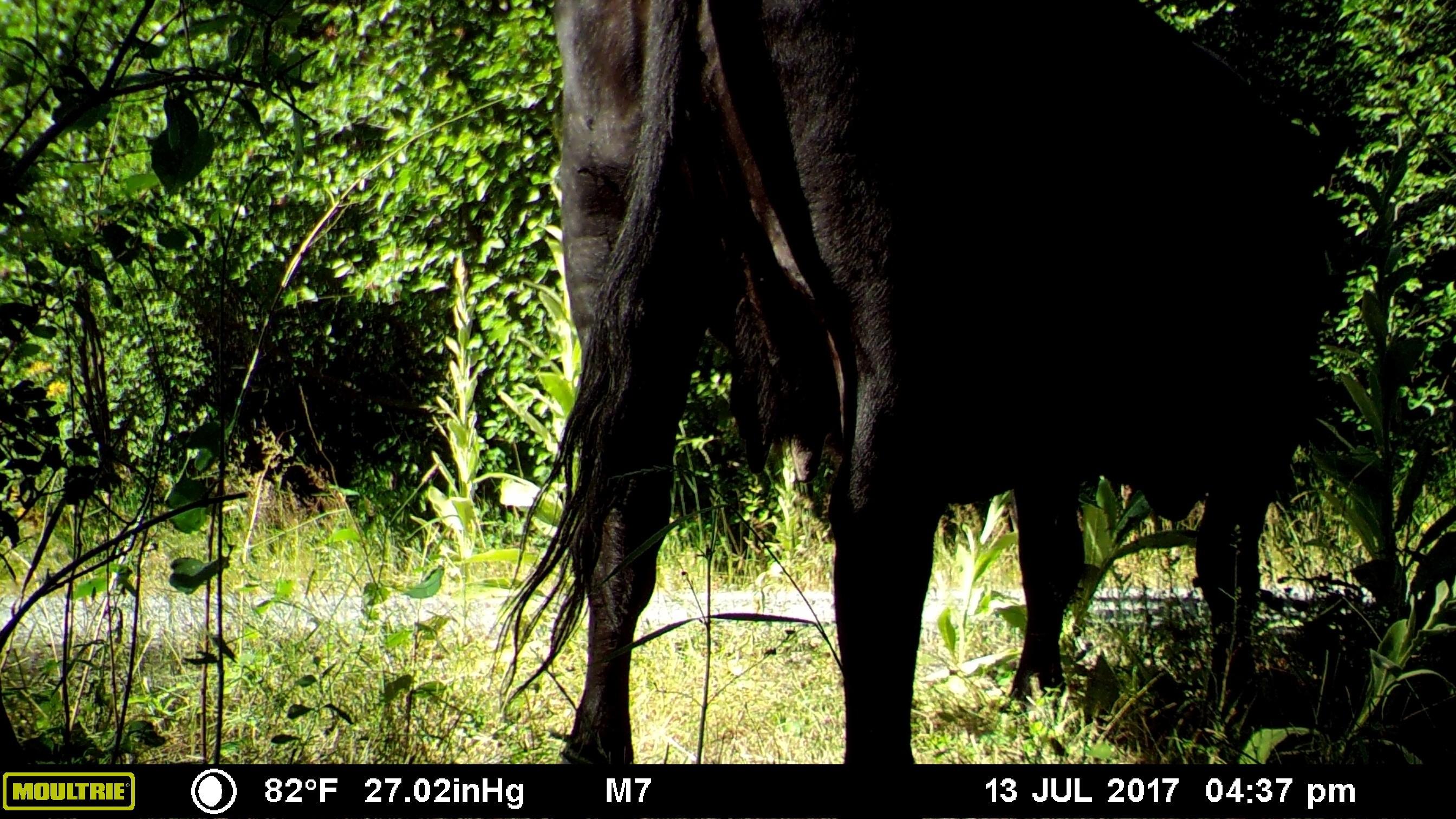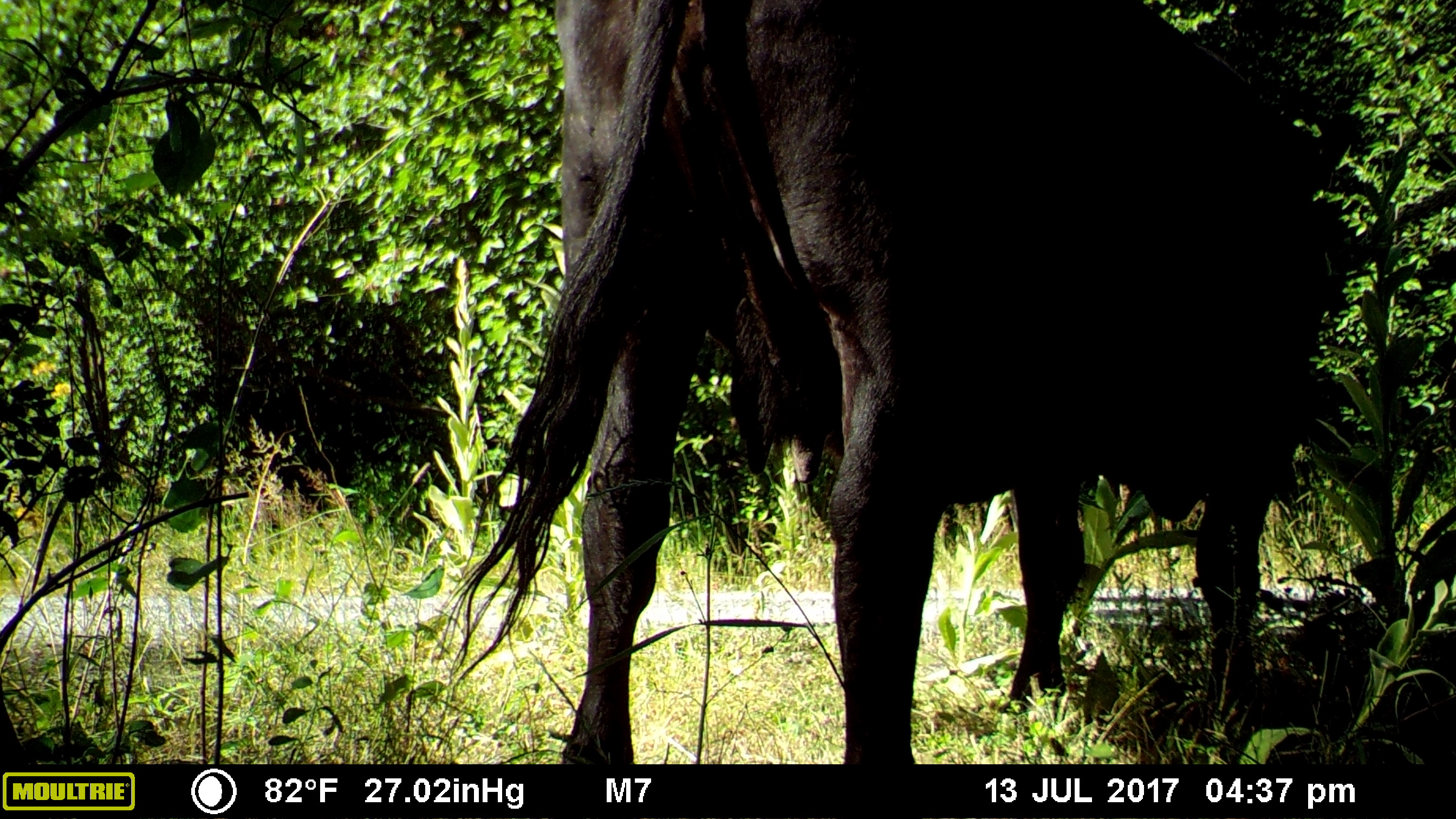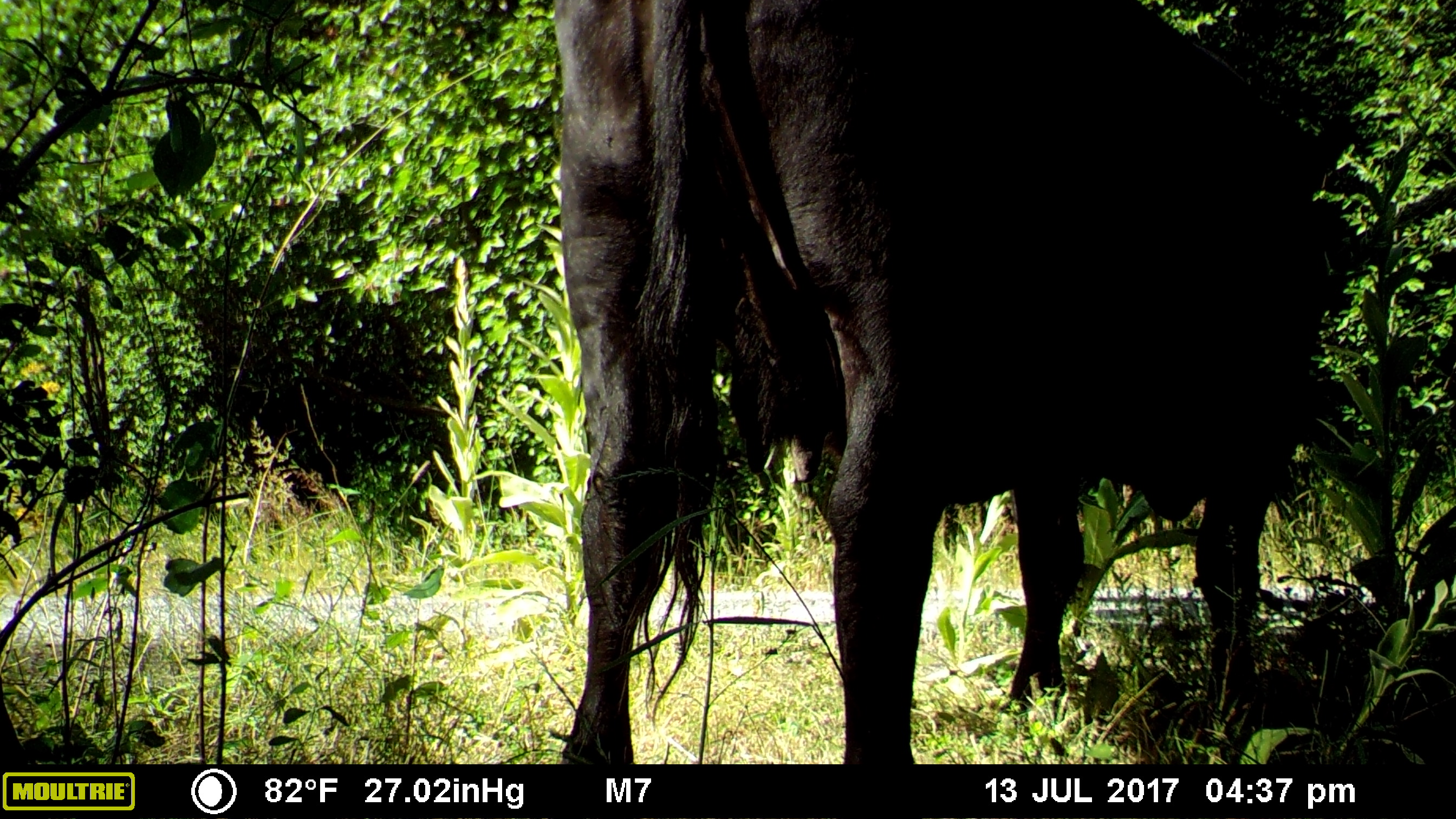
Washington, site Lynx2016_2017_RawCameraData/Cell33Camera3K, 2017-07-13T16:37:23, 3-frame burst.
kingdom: Animalia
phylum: Chordata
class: Mammalia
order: Artiodactyla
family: Bovidae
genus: Bos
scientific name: Bos taurus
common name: domestic cattle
Domestic cattle (Bos taurus). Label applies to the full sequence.